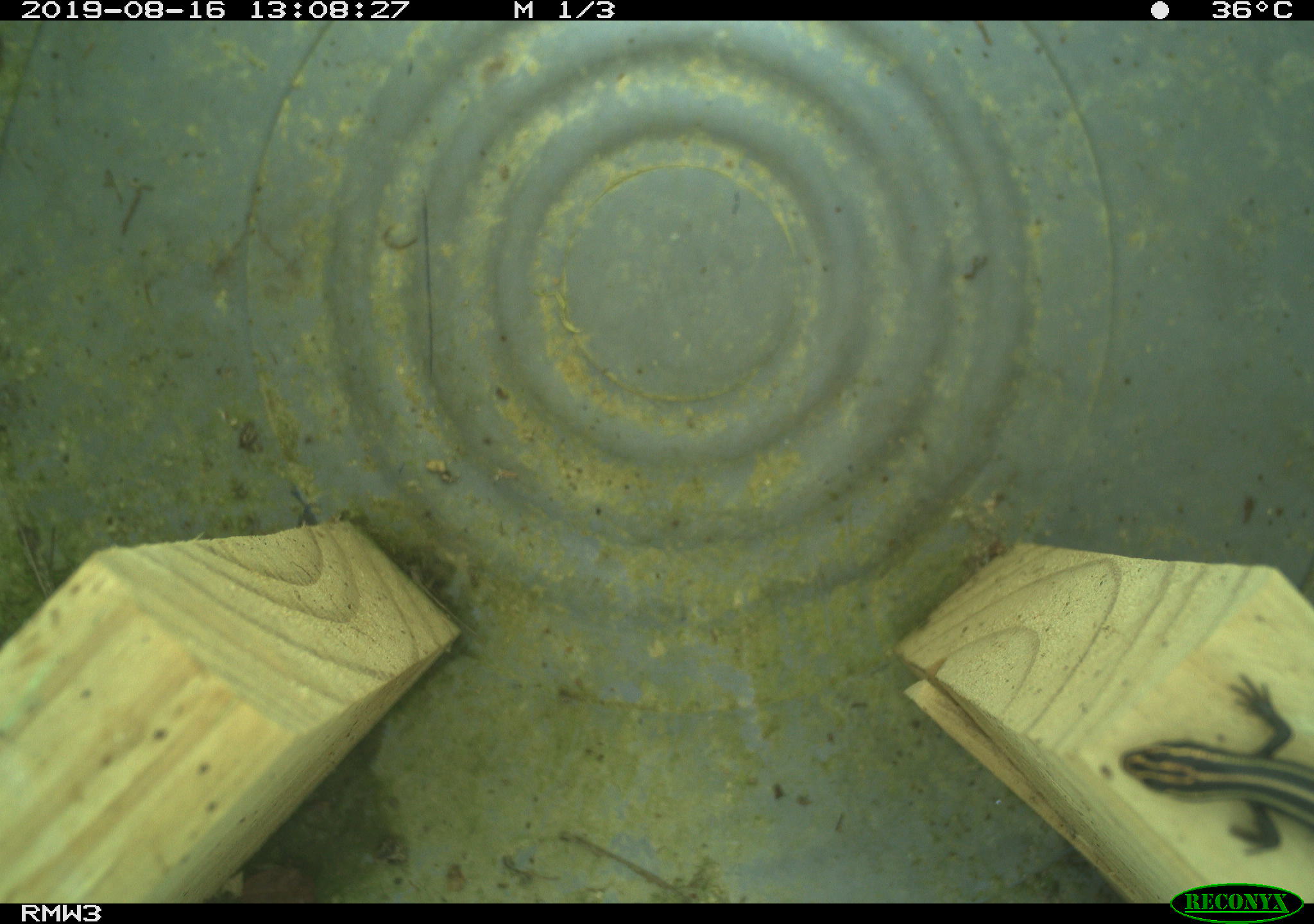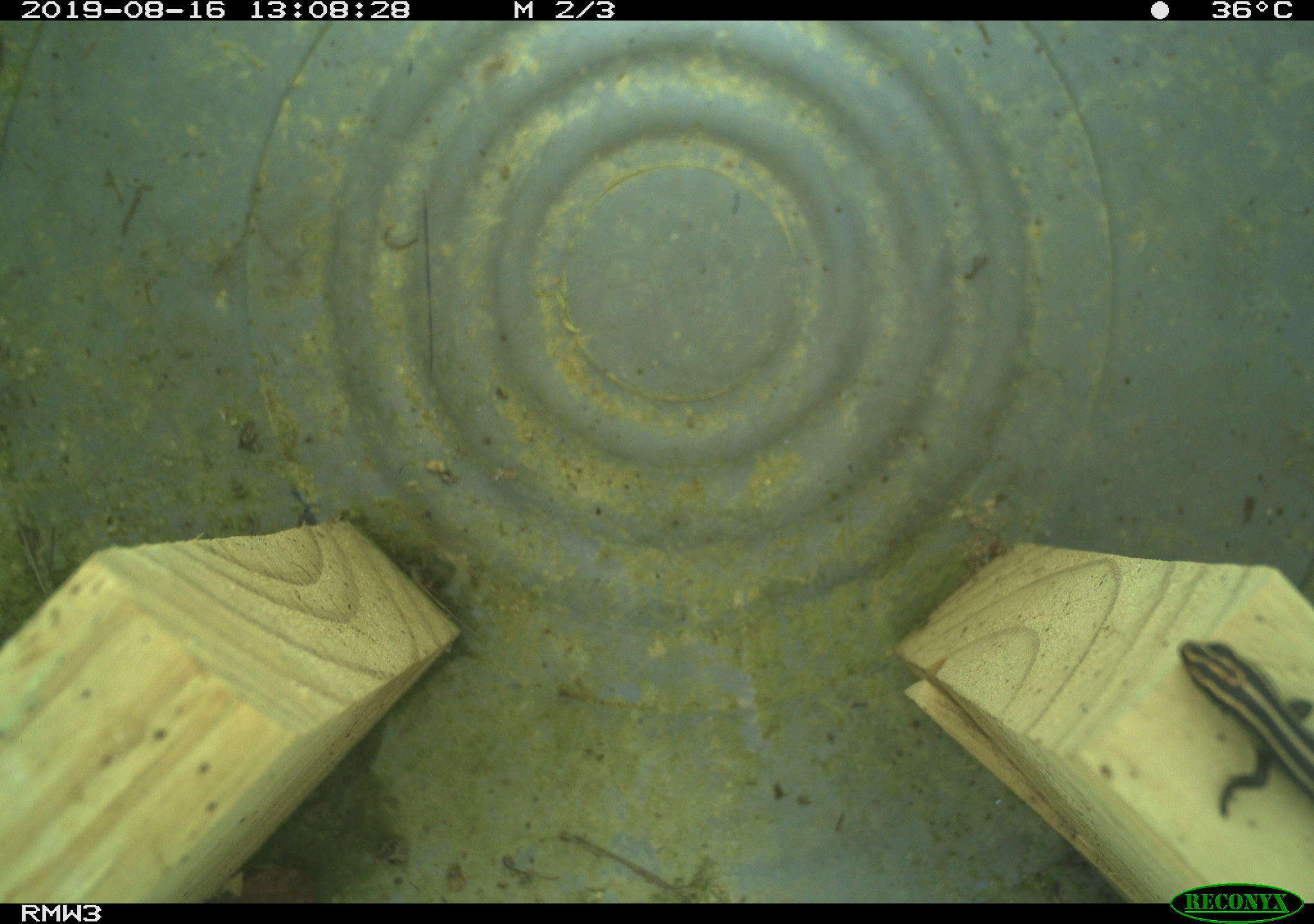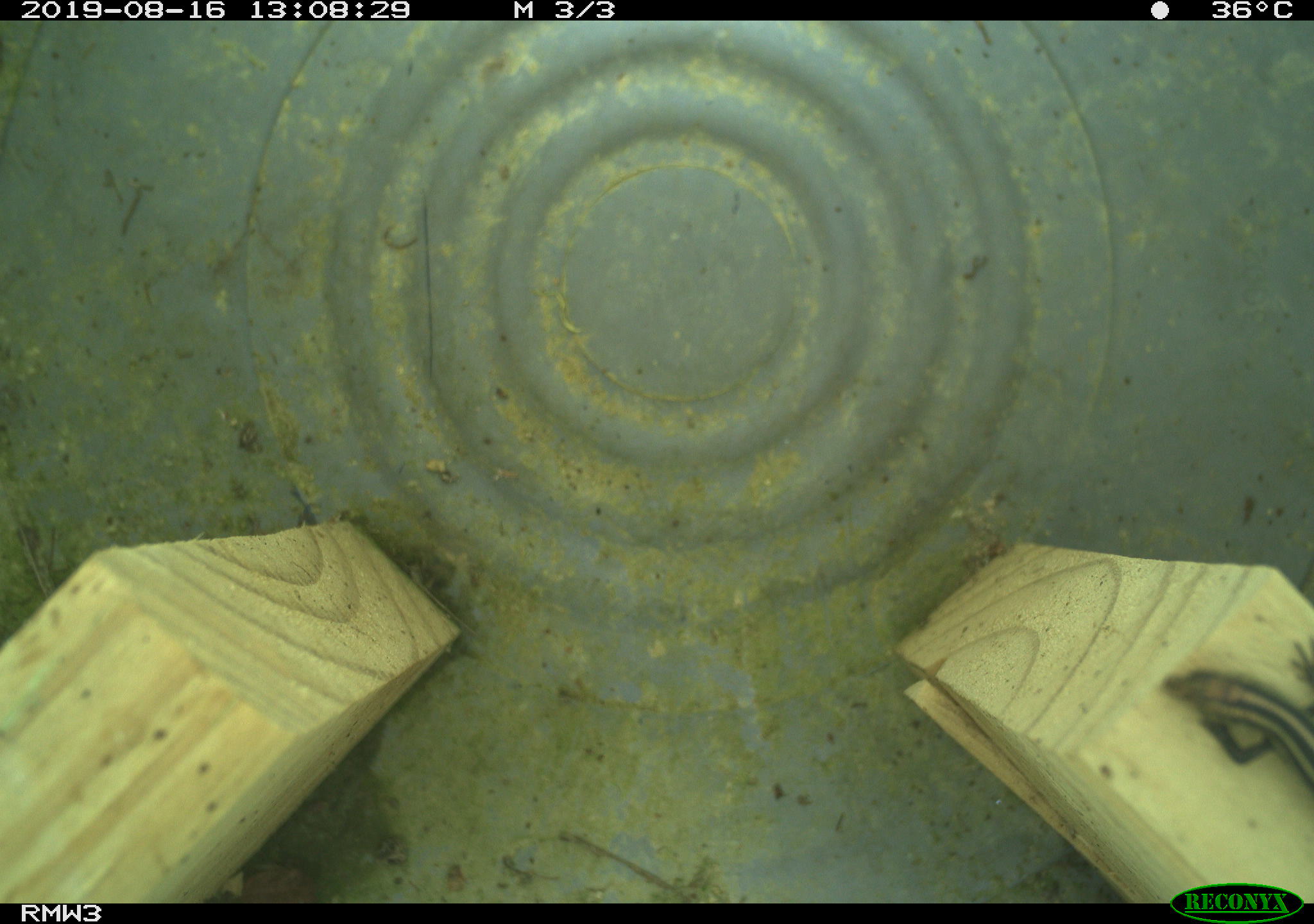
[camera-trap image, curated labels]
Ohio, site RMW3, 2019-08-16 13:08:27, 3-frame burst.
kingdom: Animalia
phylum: Chordata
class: Reptilia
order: Squamata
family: Scincidae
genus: Plestiodon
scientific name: Plestiodon fasciatus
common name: common five-lined skink